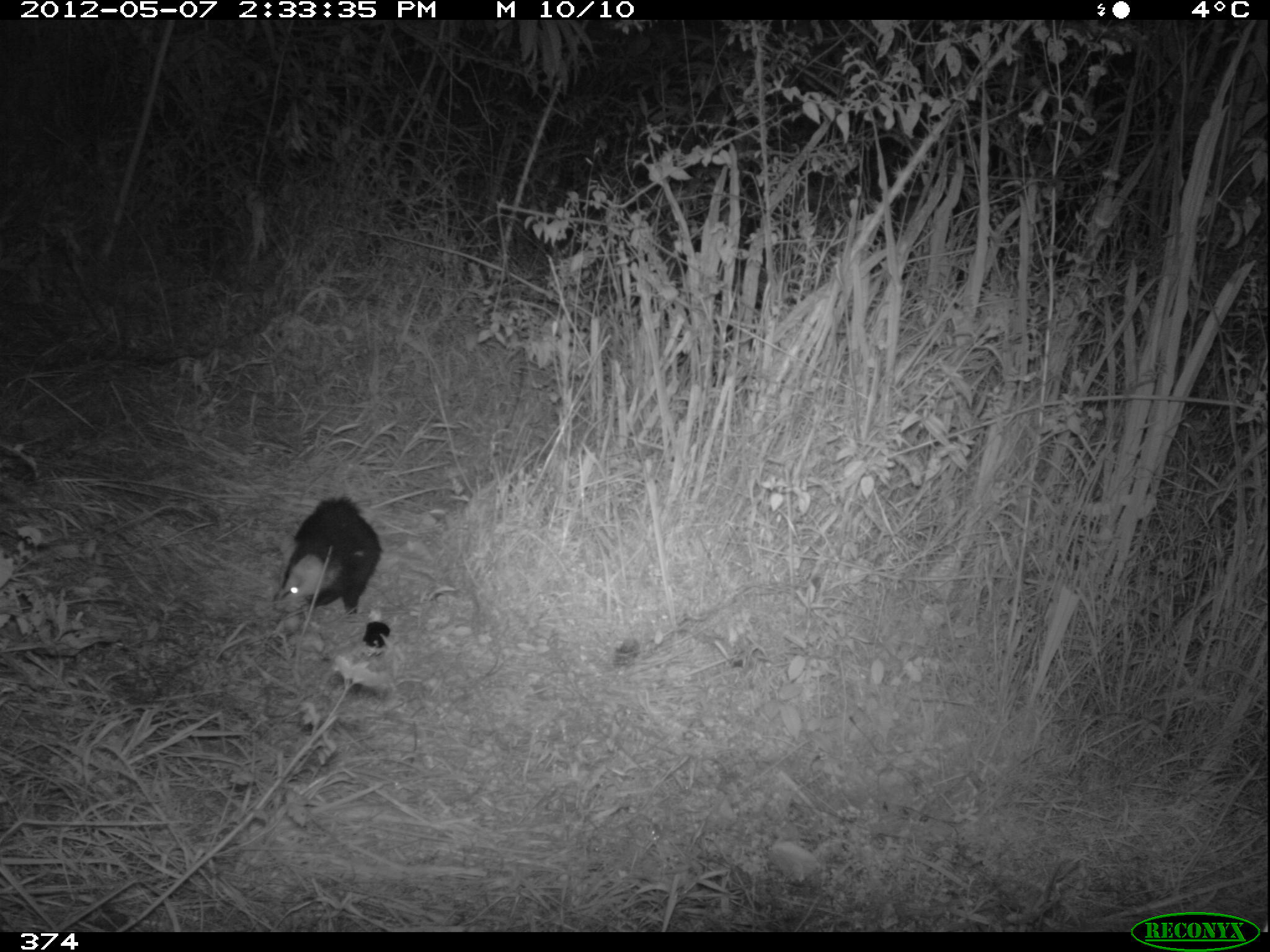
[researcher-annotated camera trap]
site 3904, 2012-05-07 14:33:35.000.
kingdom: Animalia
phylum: Chordata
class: Mammalia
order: Didelphimorphia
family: Didelphidae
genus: Didelphis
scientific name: Didelphis pernigra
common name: andean white-eared opossum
Didelphis pernigra (andean white-eared opossum).